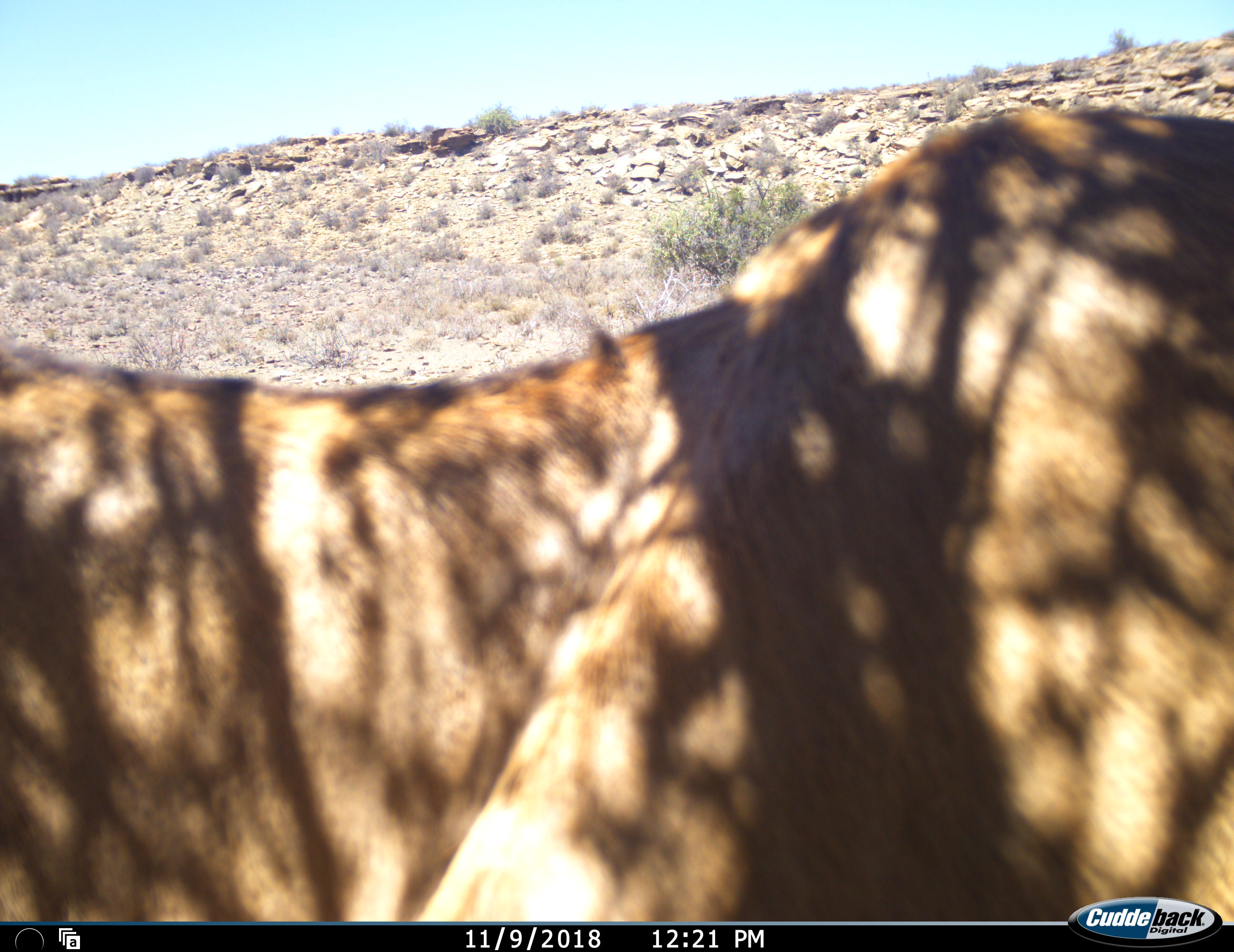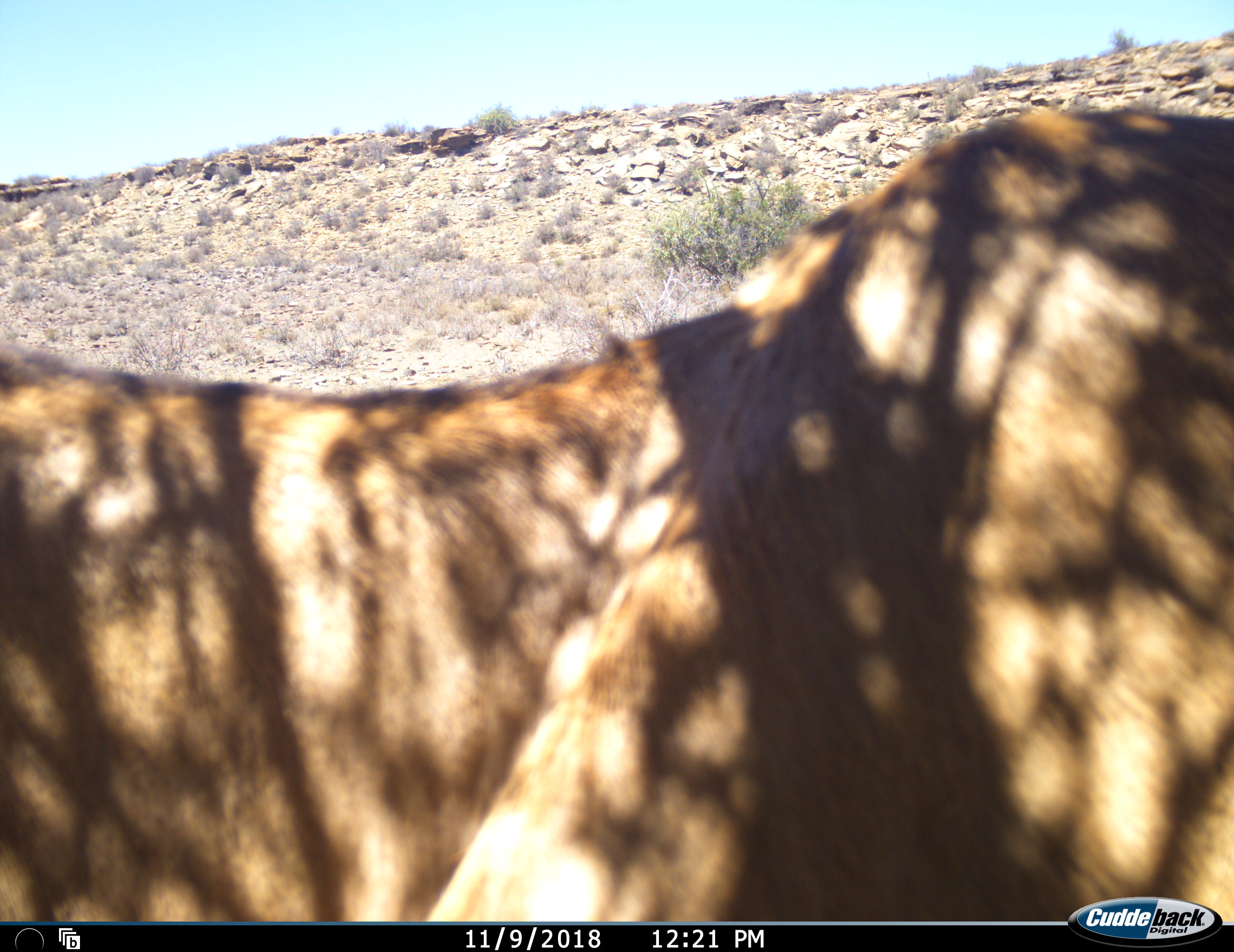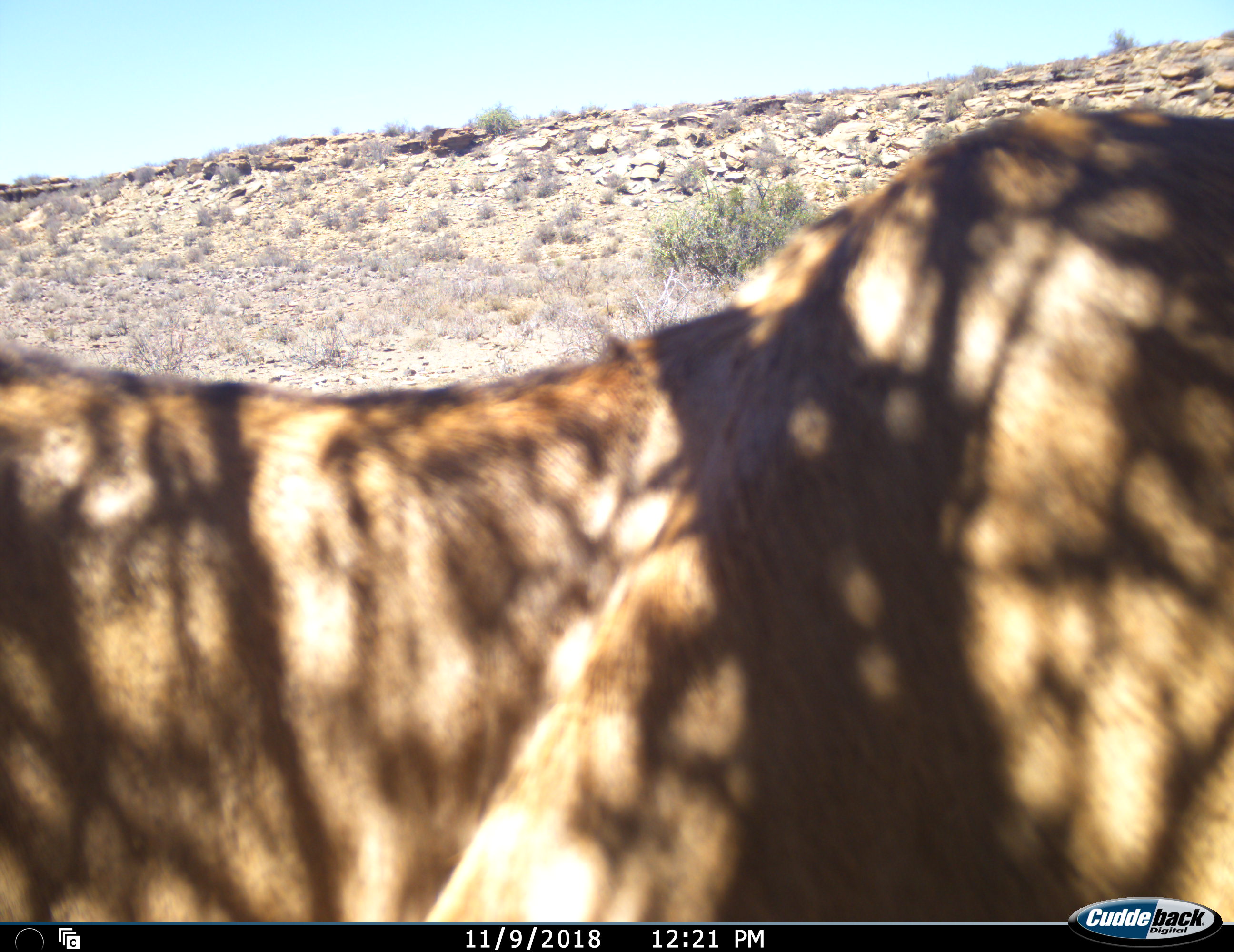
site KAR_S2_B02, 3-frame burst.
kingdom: Animalia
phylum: Chordata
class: Mammalia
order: Artiodactyla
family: Bovidae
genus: Alcelaphus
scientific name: Alcelaphus buselaphus caama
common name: red hartebeest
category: hartebeestred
Hartebeestred (red hartebeest) (Alcelaphus buselaphus caama), count 1. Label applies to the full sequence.